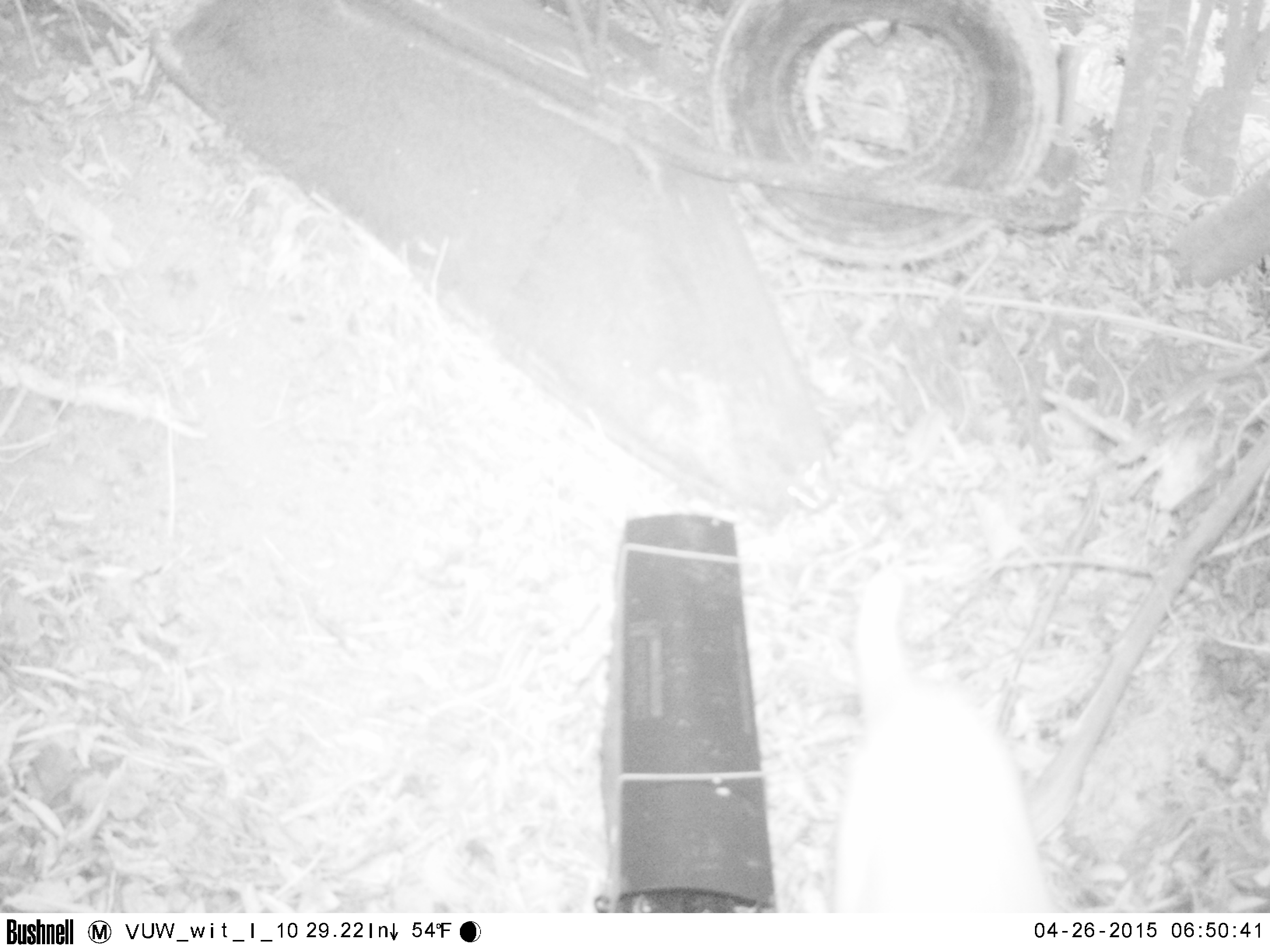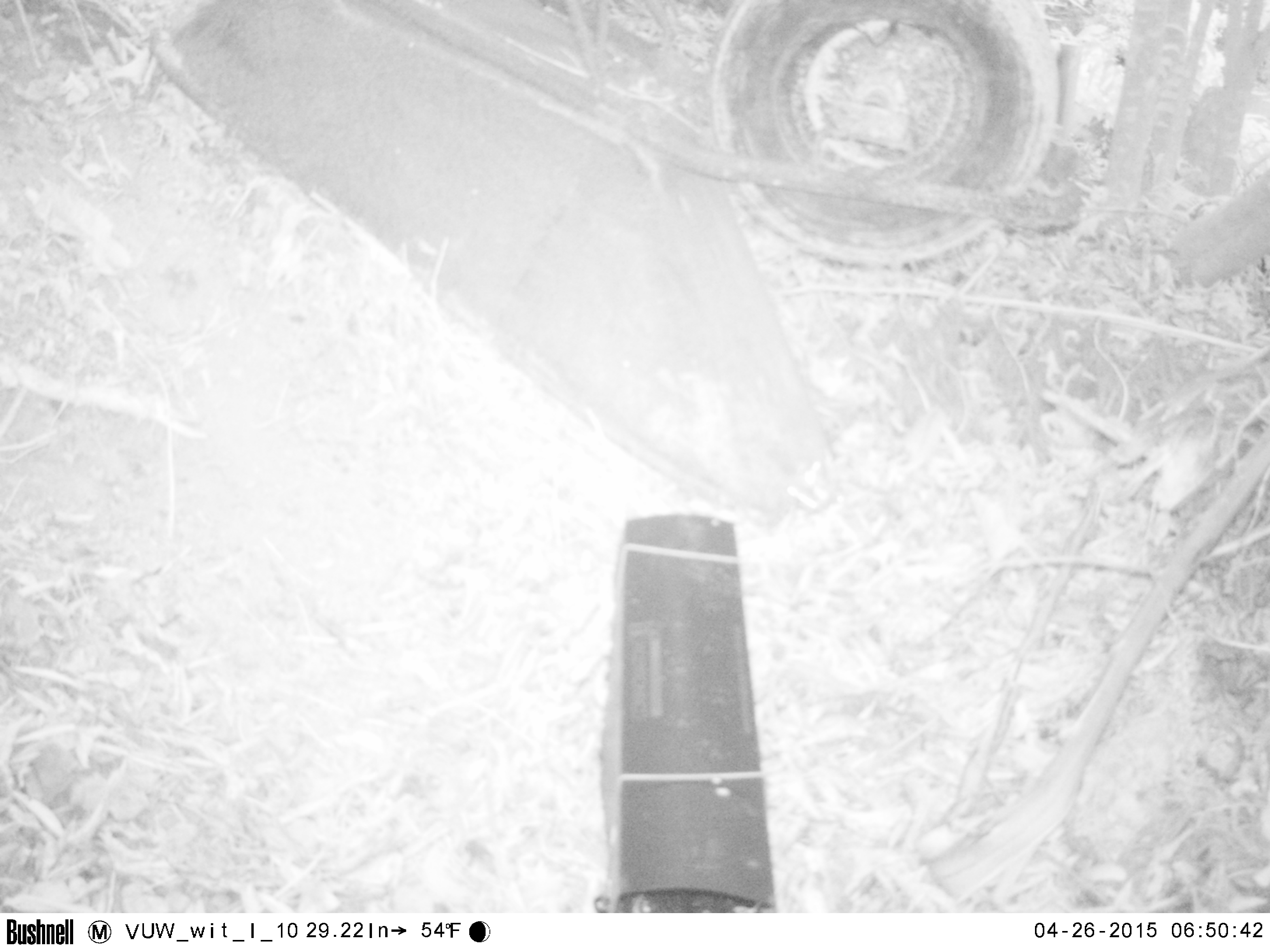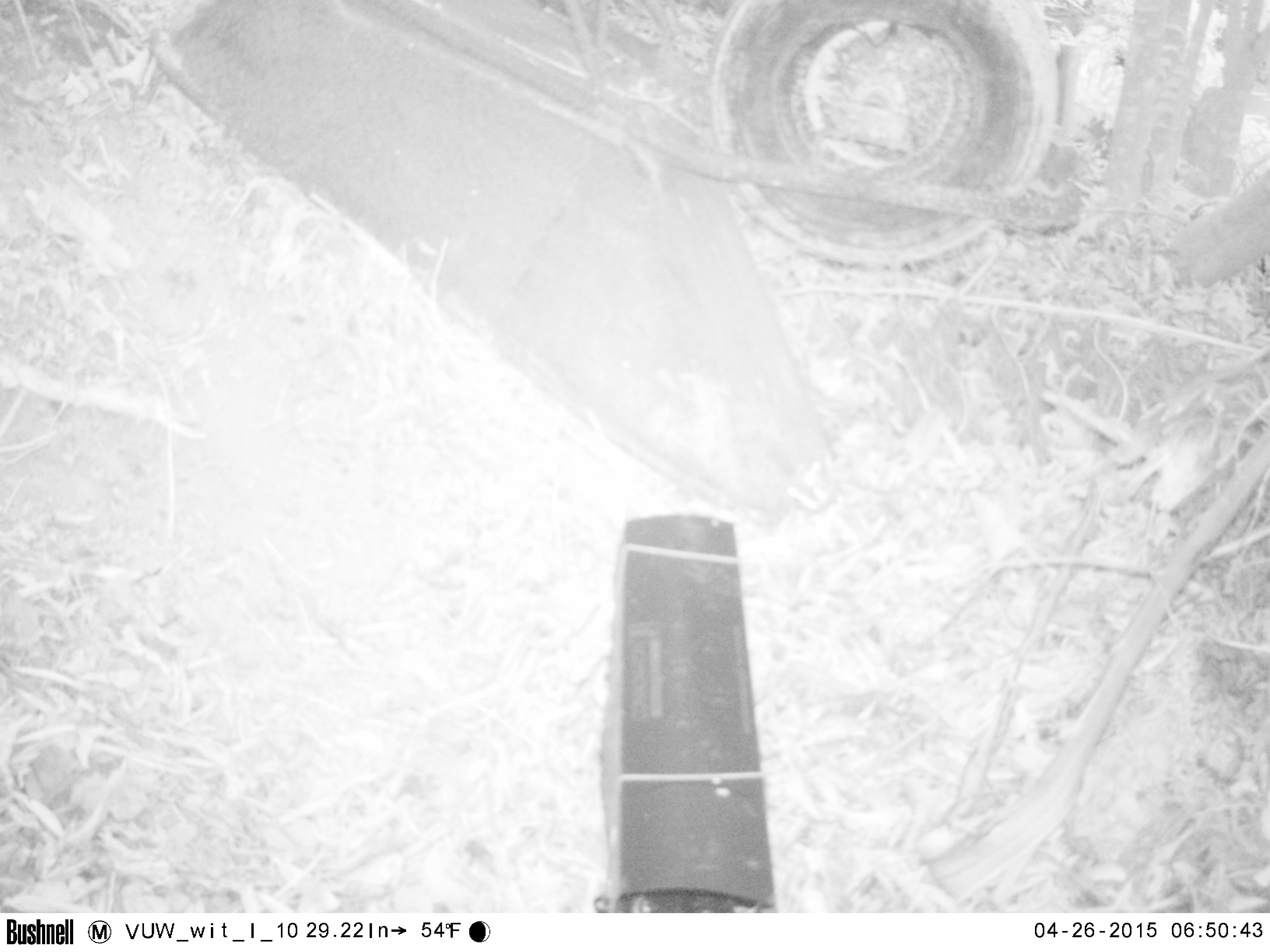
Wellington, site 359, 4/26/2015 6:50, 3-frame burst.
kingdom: Animalia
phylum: Chordata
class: Mammalia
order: Carnivora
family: Felidae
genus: Felis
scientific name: Felis catus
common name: cat